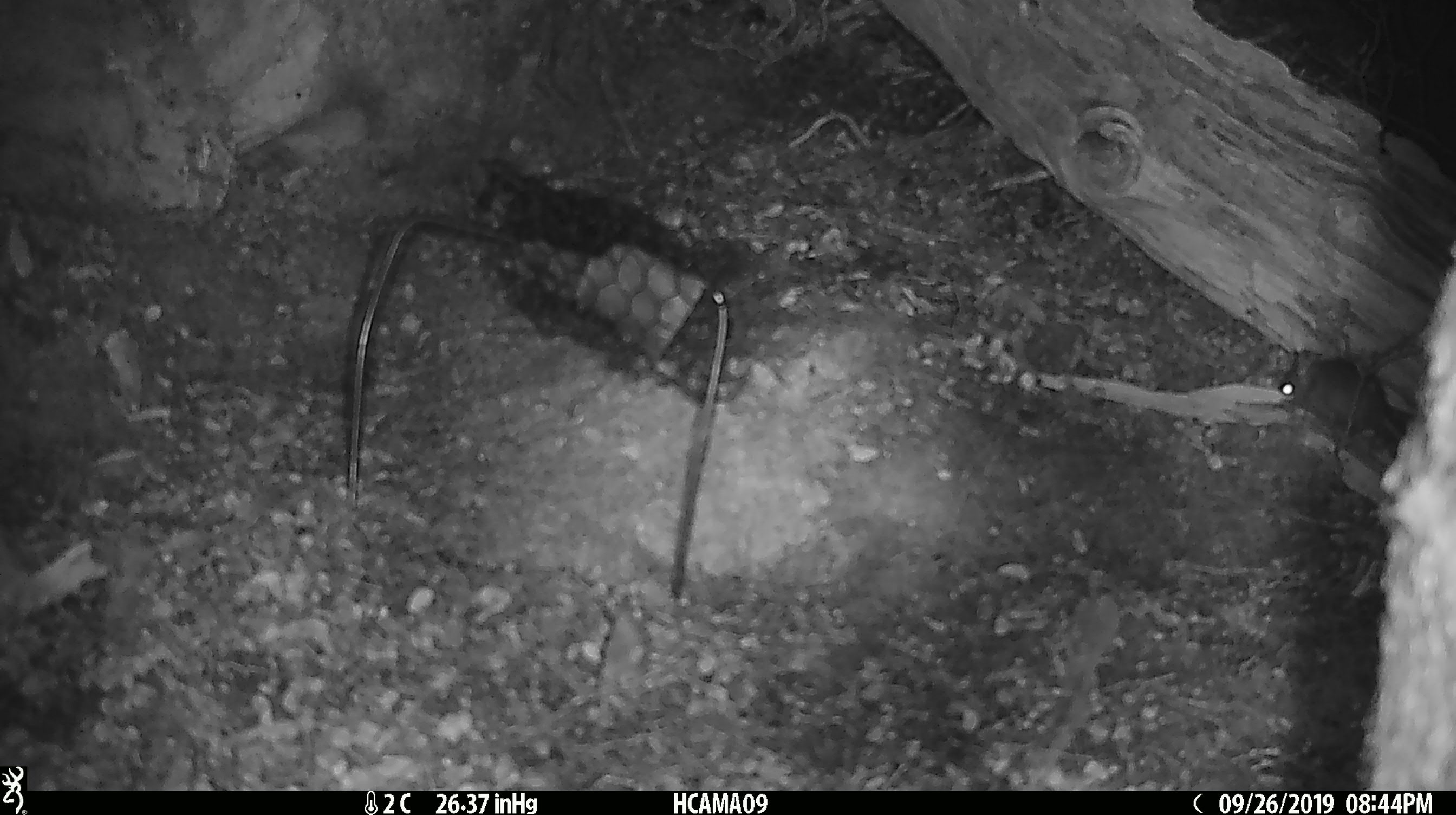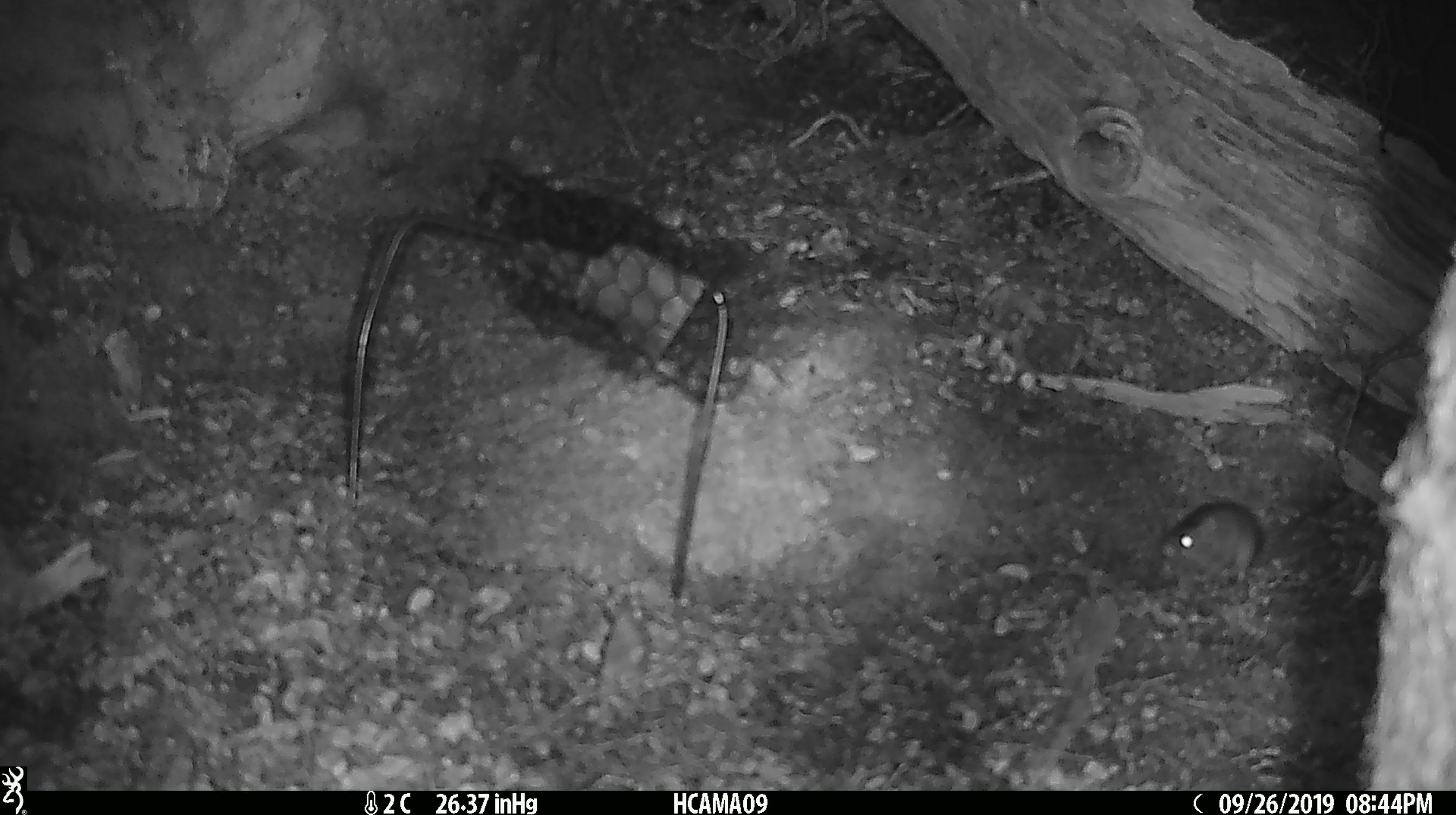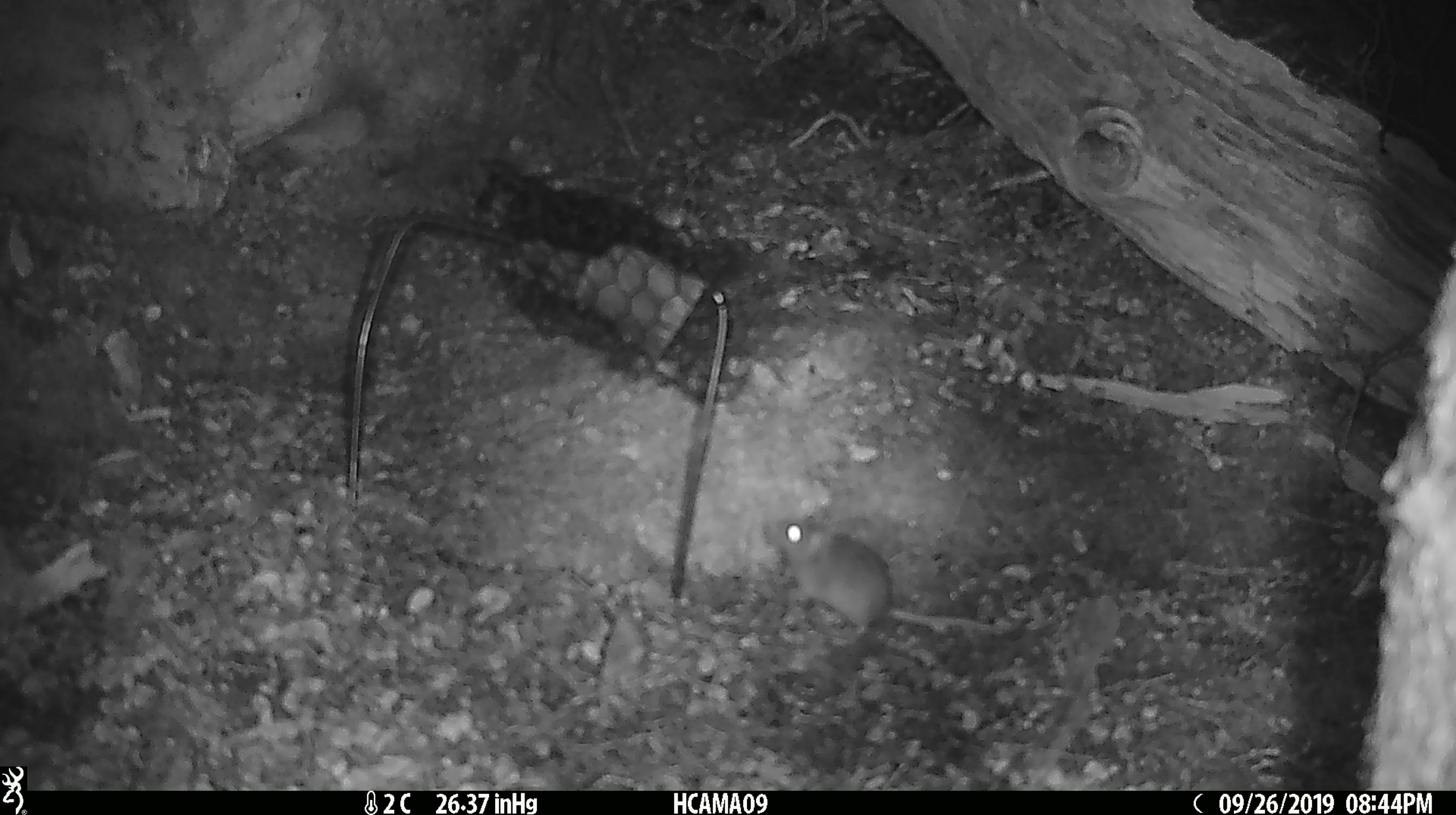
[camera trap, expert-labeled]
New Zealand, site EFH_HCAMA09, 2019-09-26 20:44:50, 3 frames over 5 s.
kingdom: Animalia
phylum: Chordata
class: Mammalia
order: Rodentia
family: Muridae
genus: Mus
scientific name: Mus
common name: mouse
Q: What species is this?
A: Mouse (Mus).